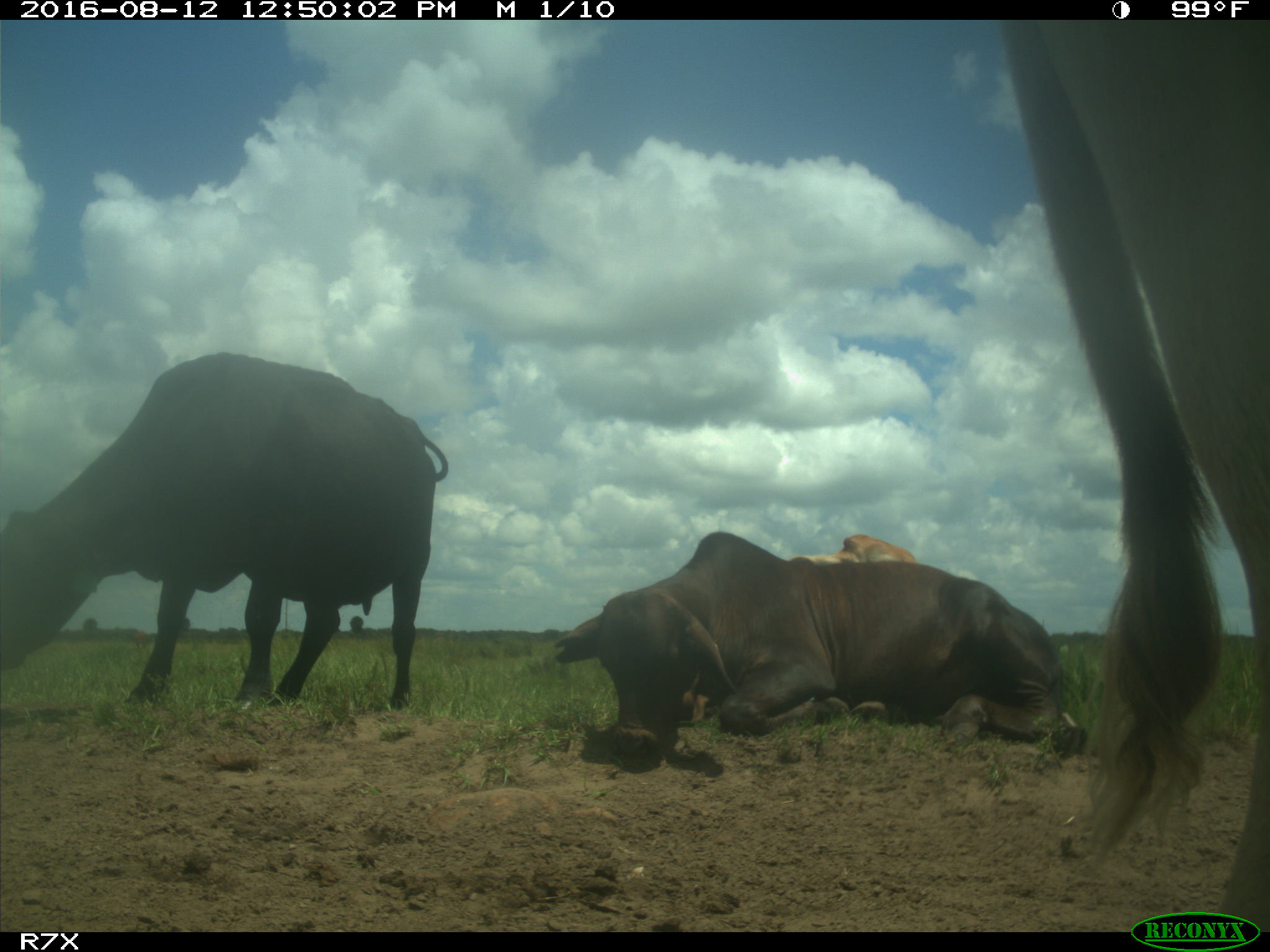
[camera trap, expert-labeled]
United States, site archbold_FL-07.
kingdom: Animalia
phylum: Chordata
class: Mammalia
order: Artiodactyla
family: Bovidae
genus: Bos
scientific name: Bos taurus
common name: domestic cow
Bos taurus (domestic cow).